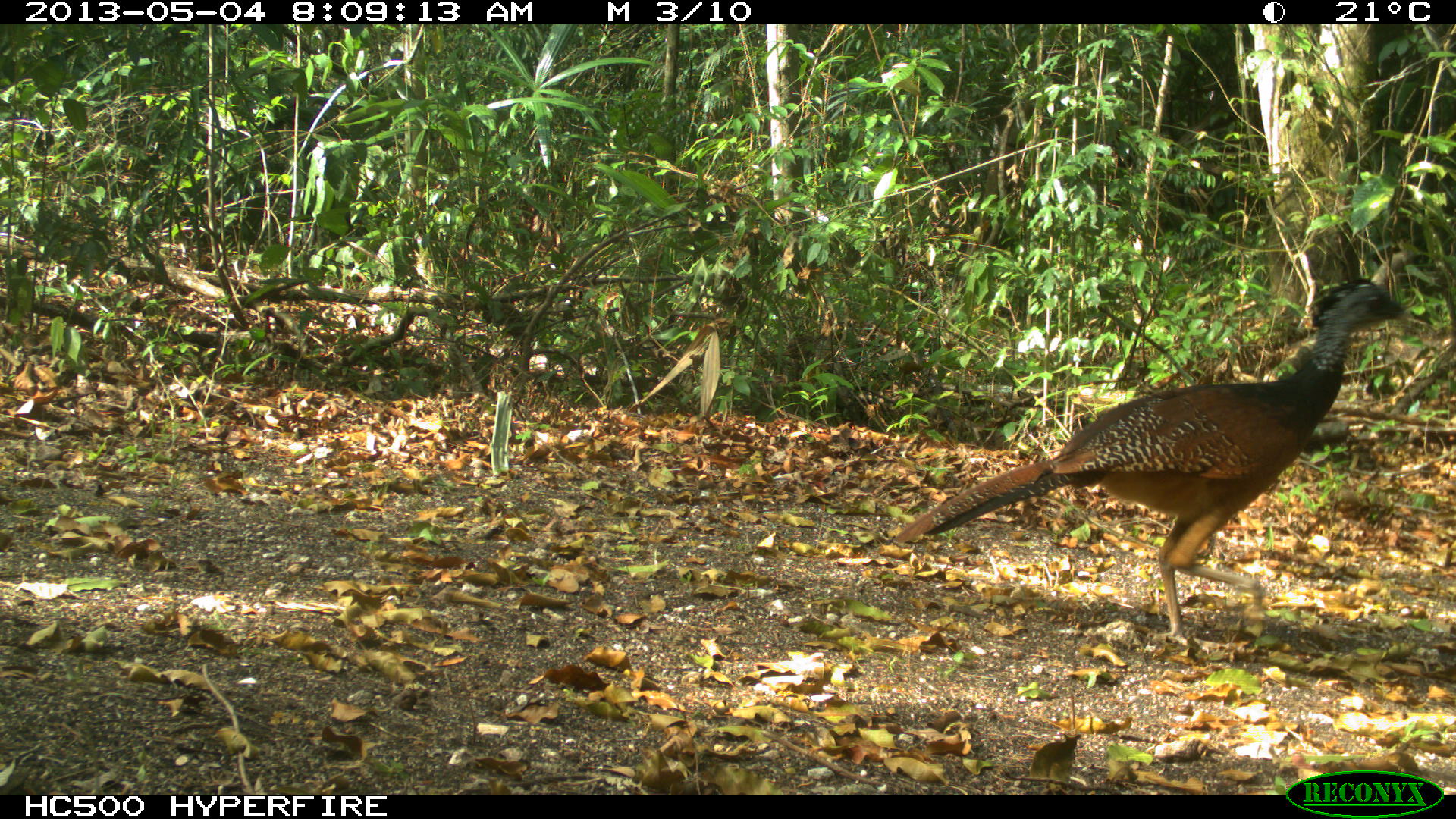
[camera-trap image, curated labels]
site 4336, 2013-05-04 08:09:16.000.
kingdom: Animalia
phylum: Chordata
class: Aves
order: Galliformes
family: Cracidae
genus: Crax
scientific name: Crax rubra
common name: great curassow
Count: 1.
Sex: female.